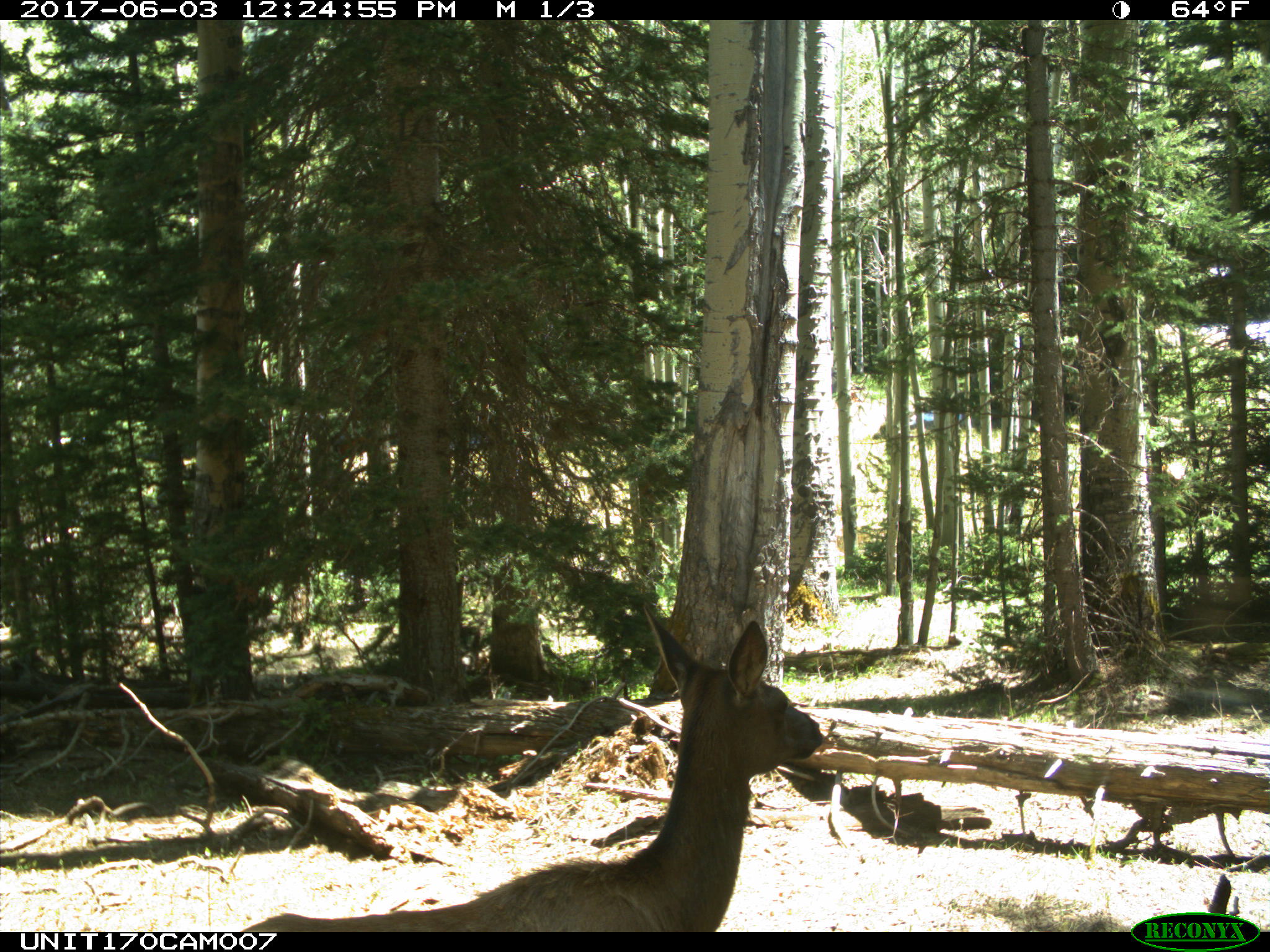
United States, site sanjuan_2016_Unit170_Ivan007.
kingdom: Animalia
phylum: Chordata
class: Mammalia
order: Artiodactyla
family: Cervidae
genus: Cervus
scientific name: Cervus elaphus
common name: red deer